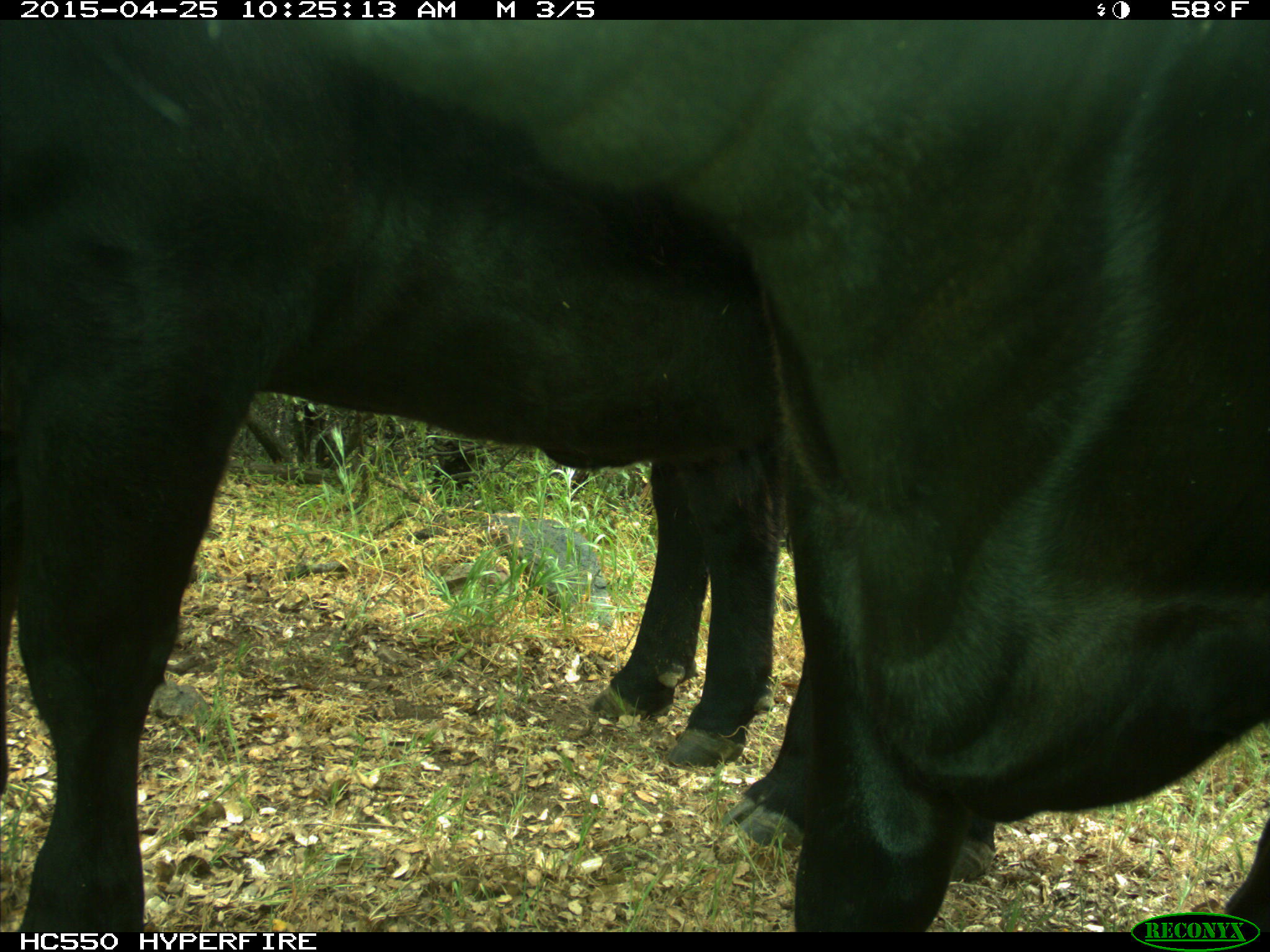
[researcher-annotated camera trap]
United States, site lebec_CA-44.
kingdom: Animalia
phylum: Chordata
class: Mammalia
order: Artiodactyla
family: Suidae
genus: Sus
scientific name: Sus scrofa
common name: wild boar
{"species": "Sus scrofa (wild boar)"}